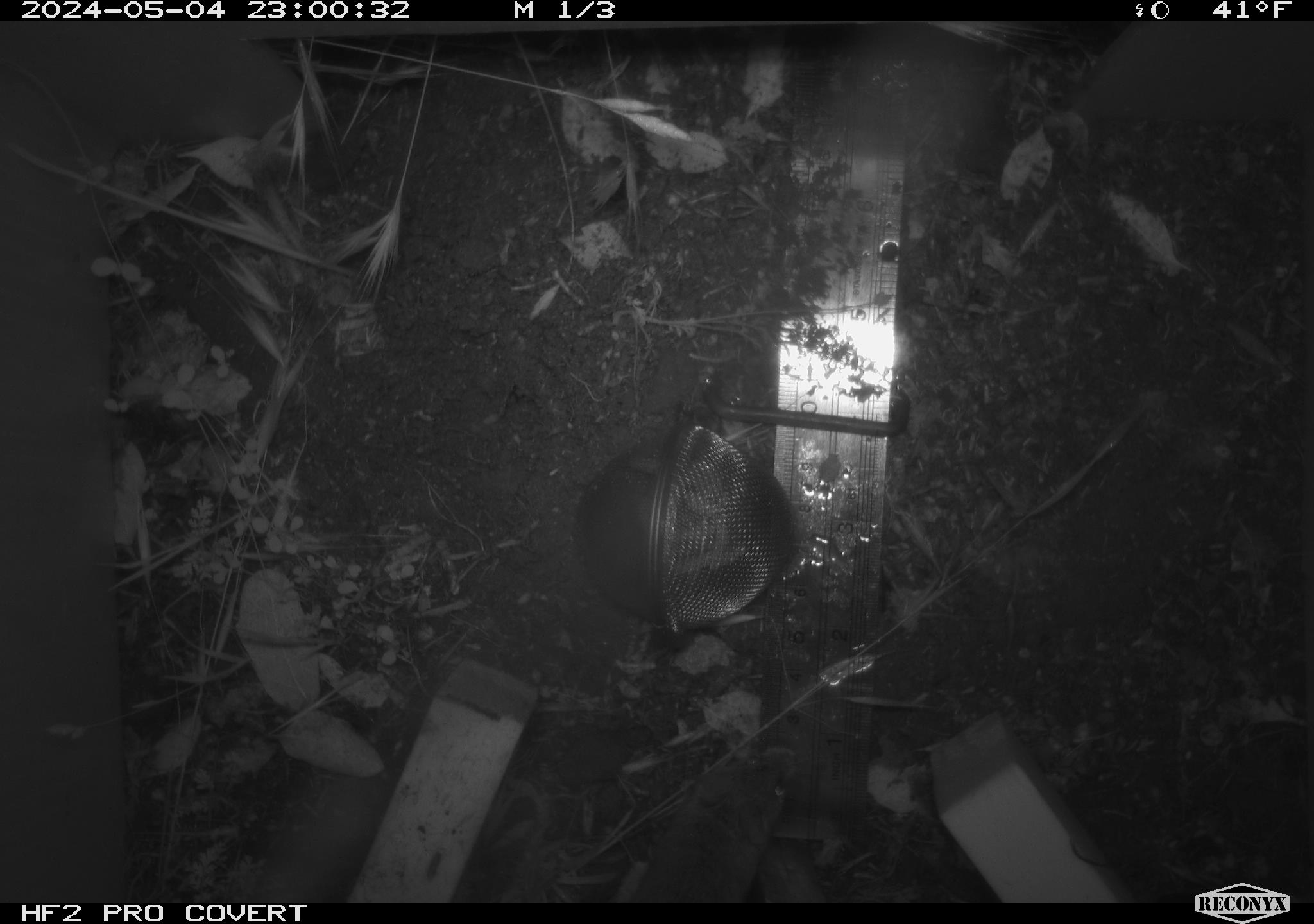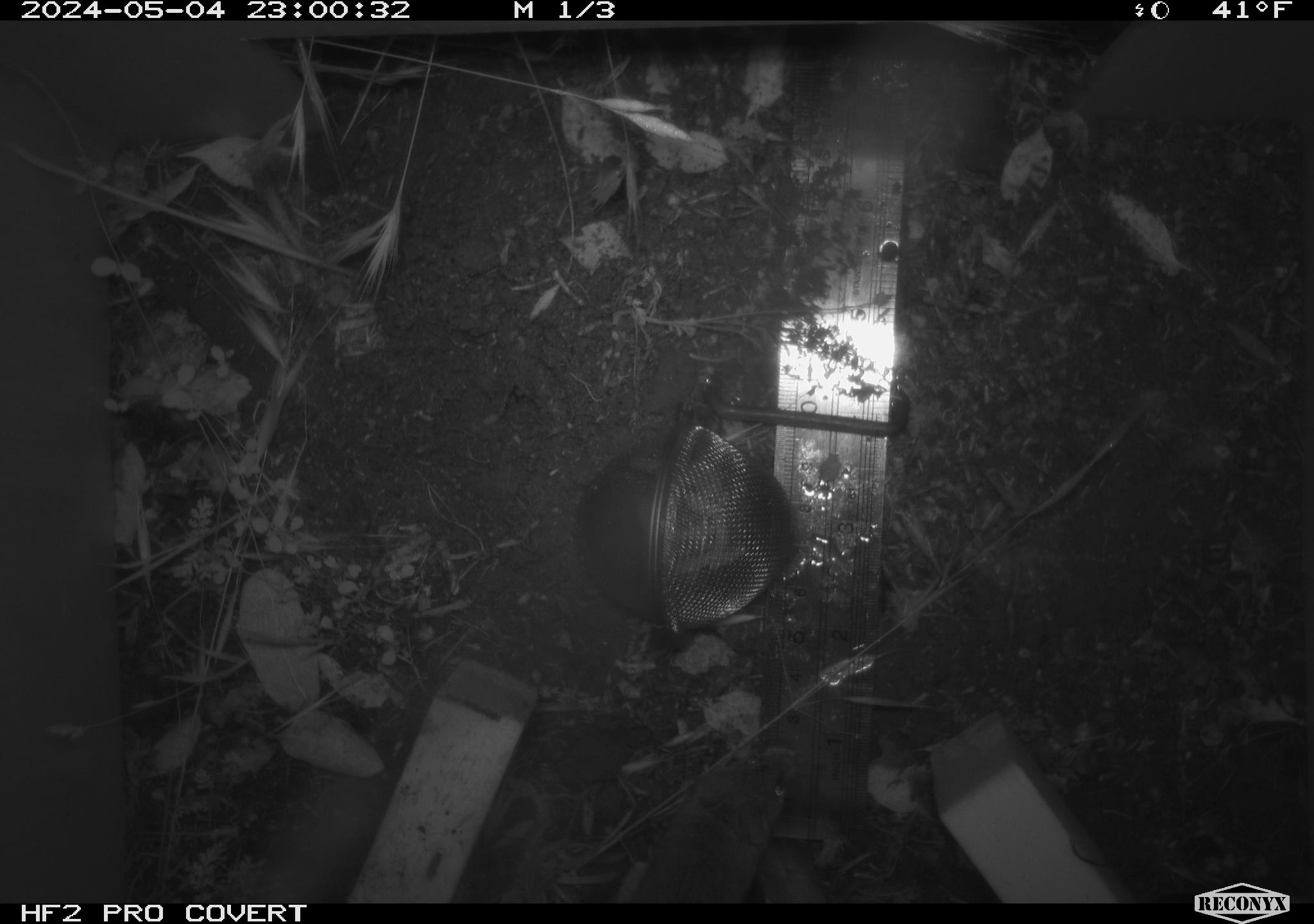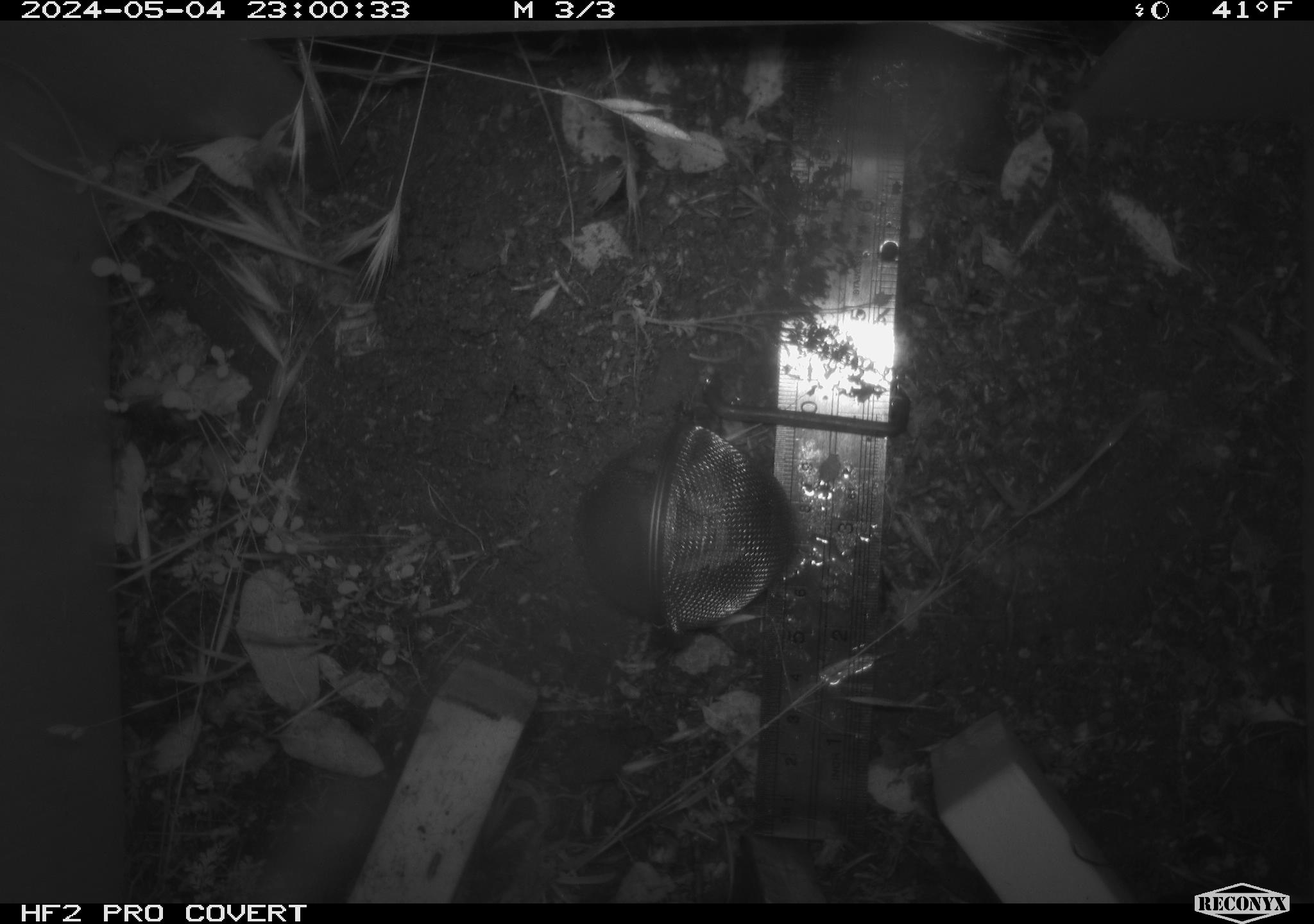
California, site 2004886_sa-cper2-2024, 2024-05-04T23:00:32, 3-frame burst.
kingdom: Animalia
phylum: Chordata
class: Mammalia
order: Rodentia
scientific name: Rodentia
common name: rodent